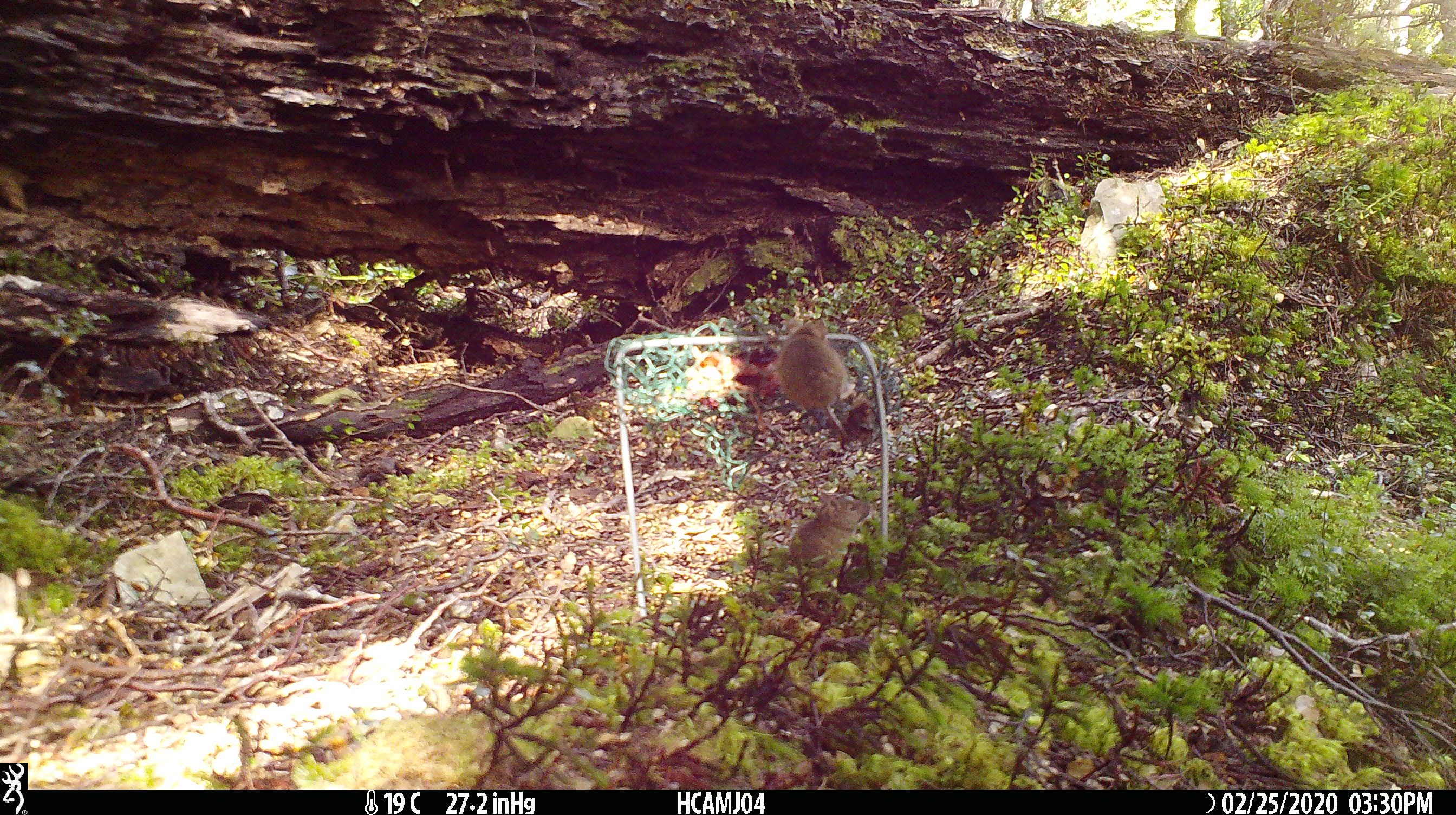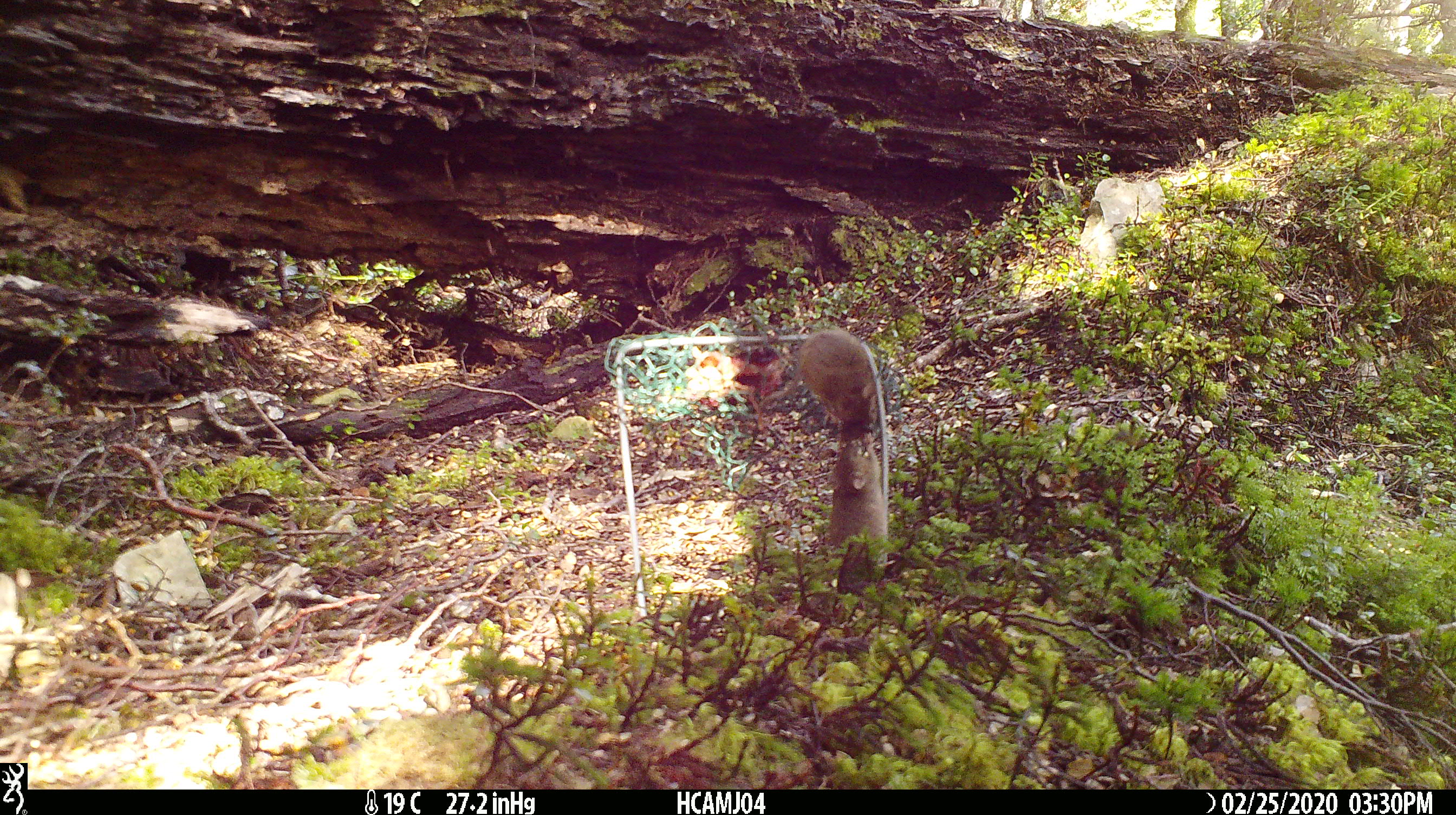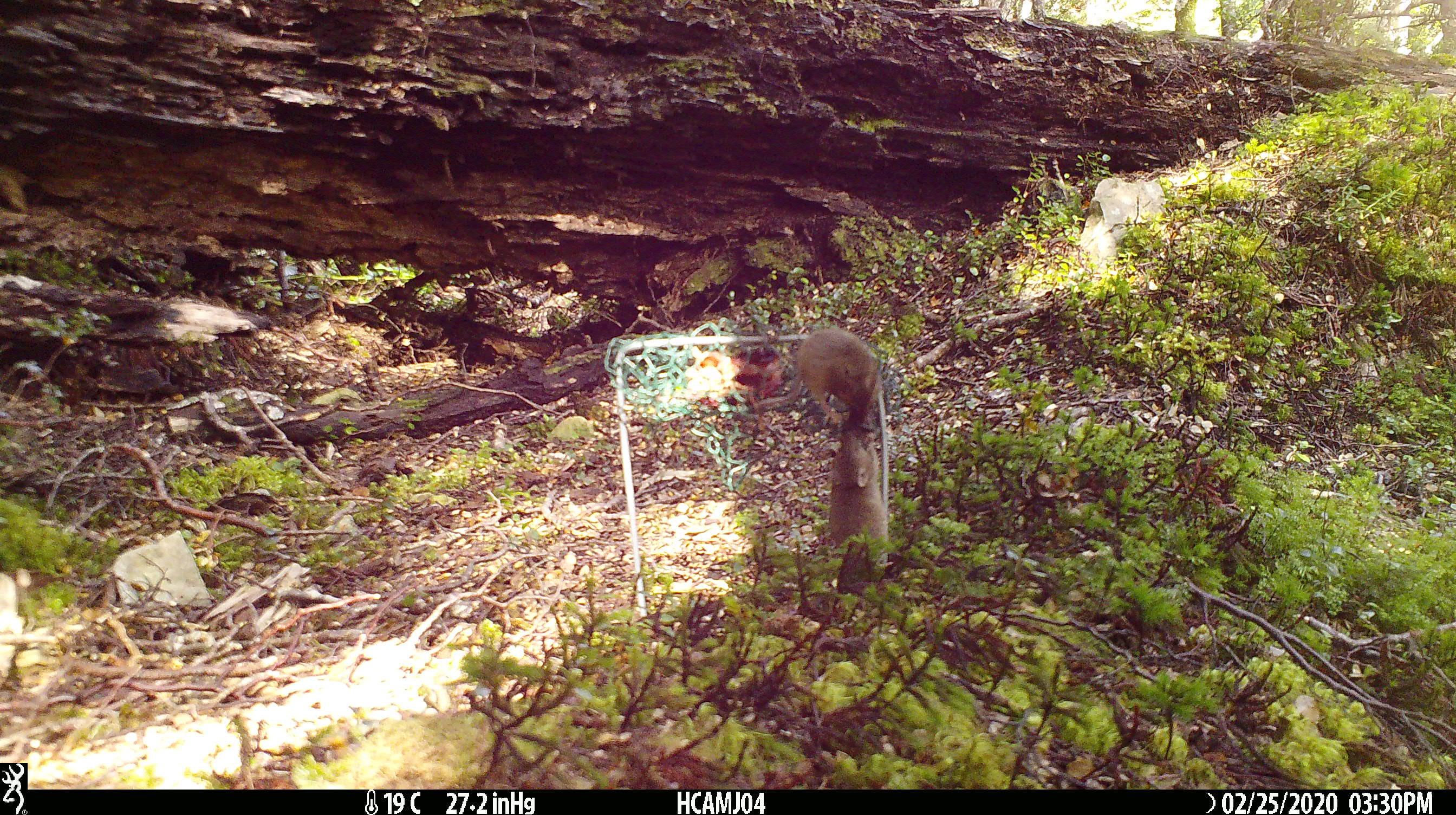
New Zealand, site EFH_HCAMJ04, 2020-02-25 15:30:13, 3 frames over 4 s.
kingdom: Animalia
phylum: Chordata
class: Mammalia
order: Rodentia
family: Muridae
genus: Mus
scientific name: Mus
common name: mouse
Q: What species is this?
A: Mouse (Mus).